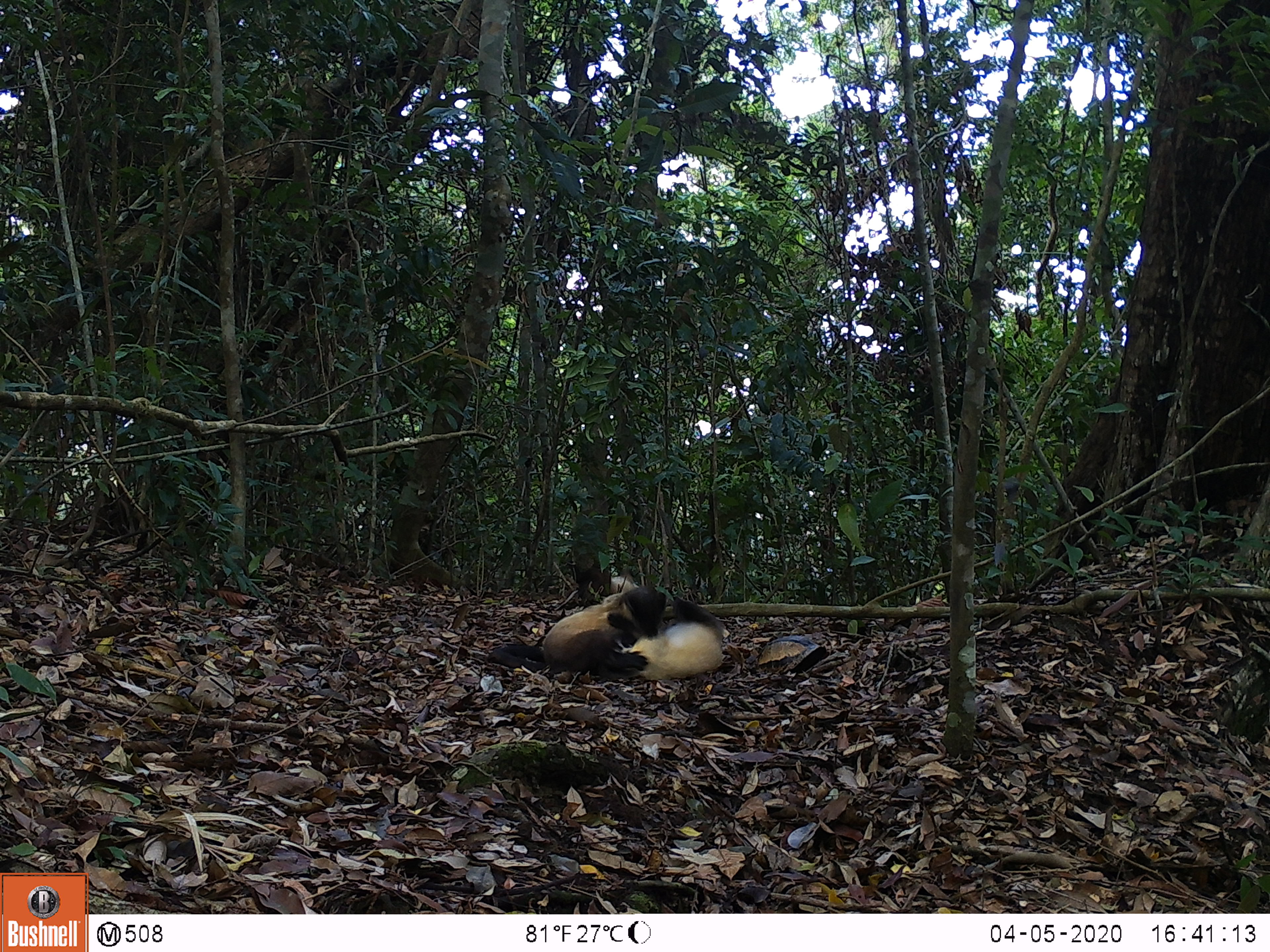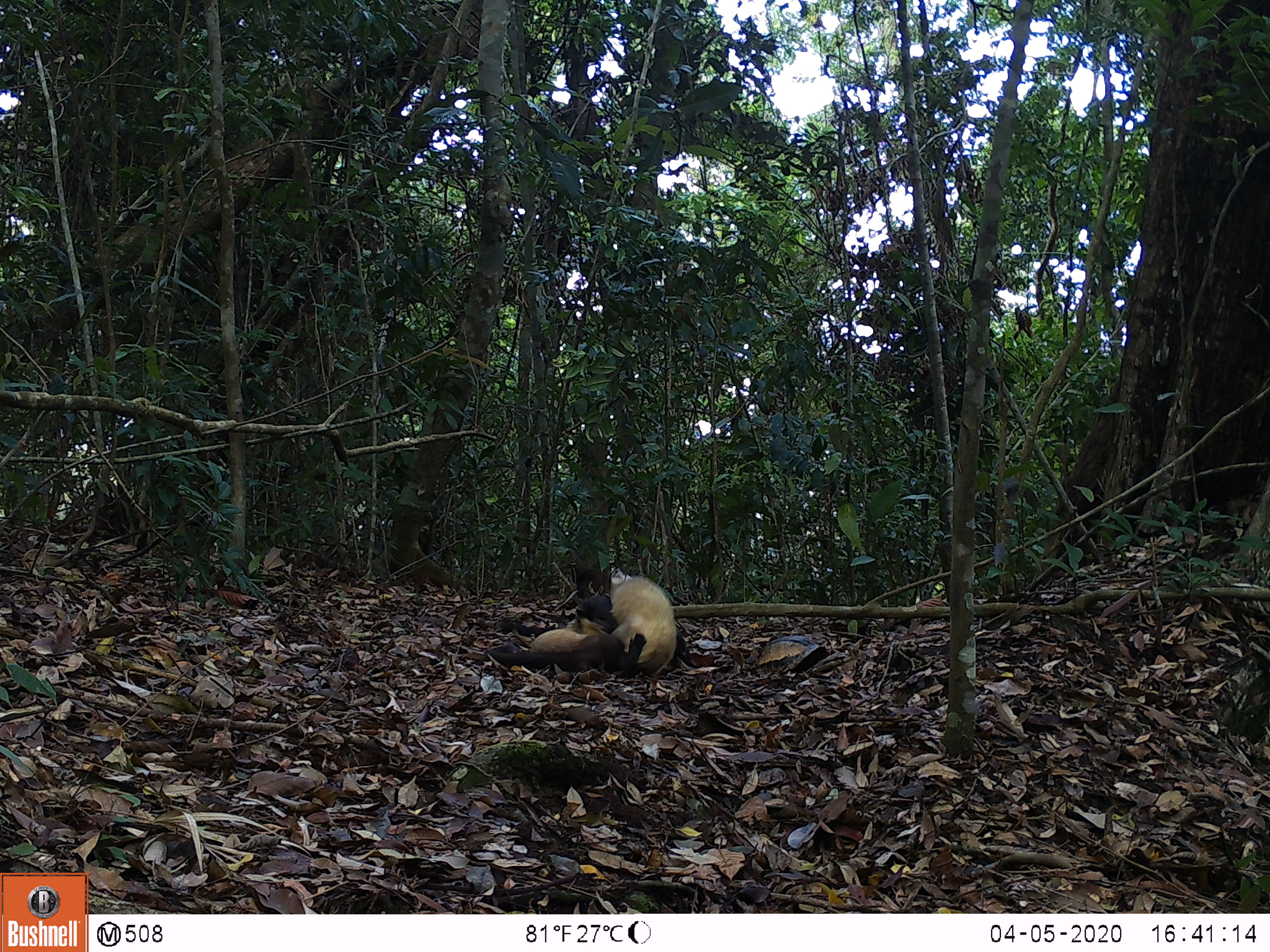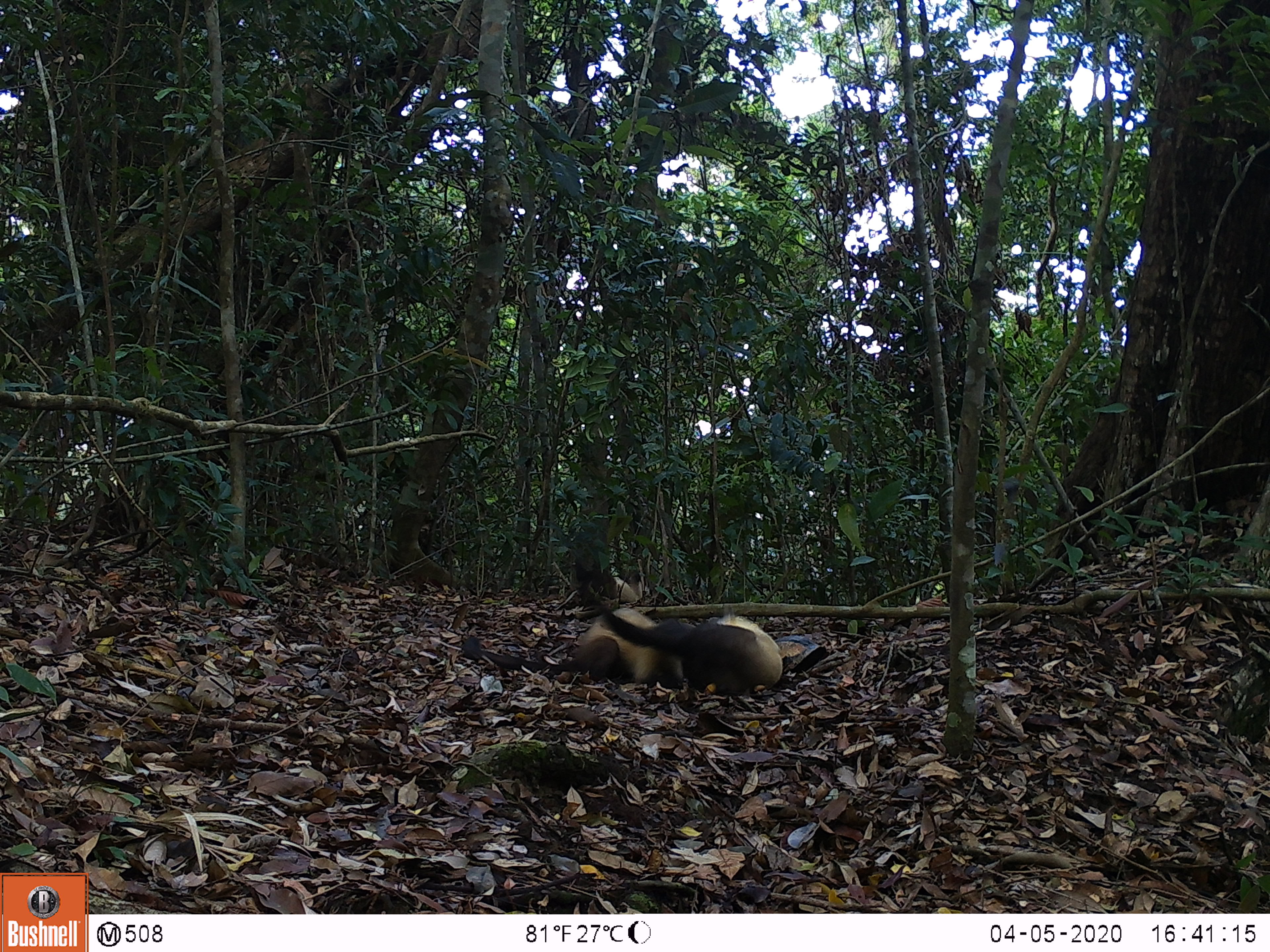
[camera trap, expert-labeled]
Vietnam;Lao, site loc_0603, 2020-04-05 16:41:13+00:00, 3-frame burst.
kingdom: Animalia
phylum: Chordata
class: Mammalia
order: Carnivora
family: Mustelidae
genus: Martes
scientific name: Martes flavigula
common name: yellow-throated marten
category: yellow throated marten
Yellow throated marten (yellow-throated marten) (Martes flavigula). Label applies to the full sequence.